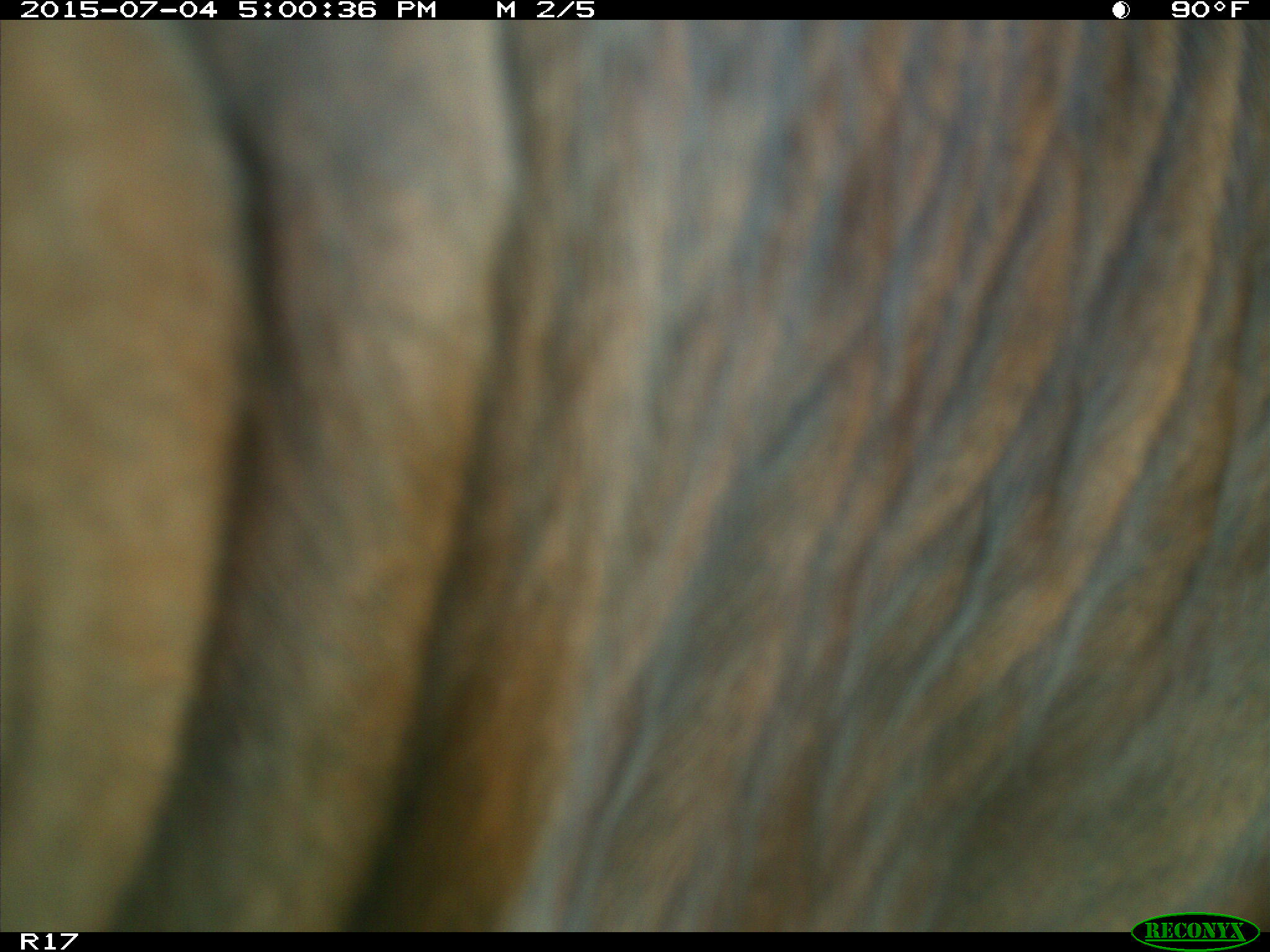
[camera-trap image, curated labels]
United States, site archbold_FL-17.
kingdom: Animalia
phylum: Chordata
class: Mammalia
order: Artiodactyla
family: Bovidae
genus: Bos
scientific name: Bos taurus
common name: domestic cow